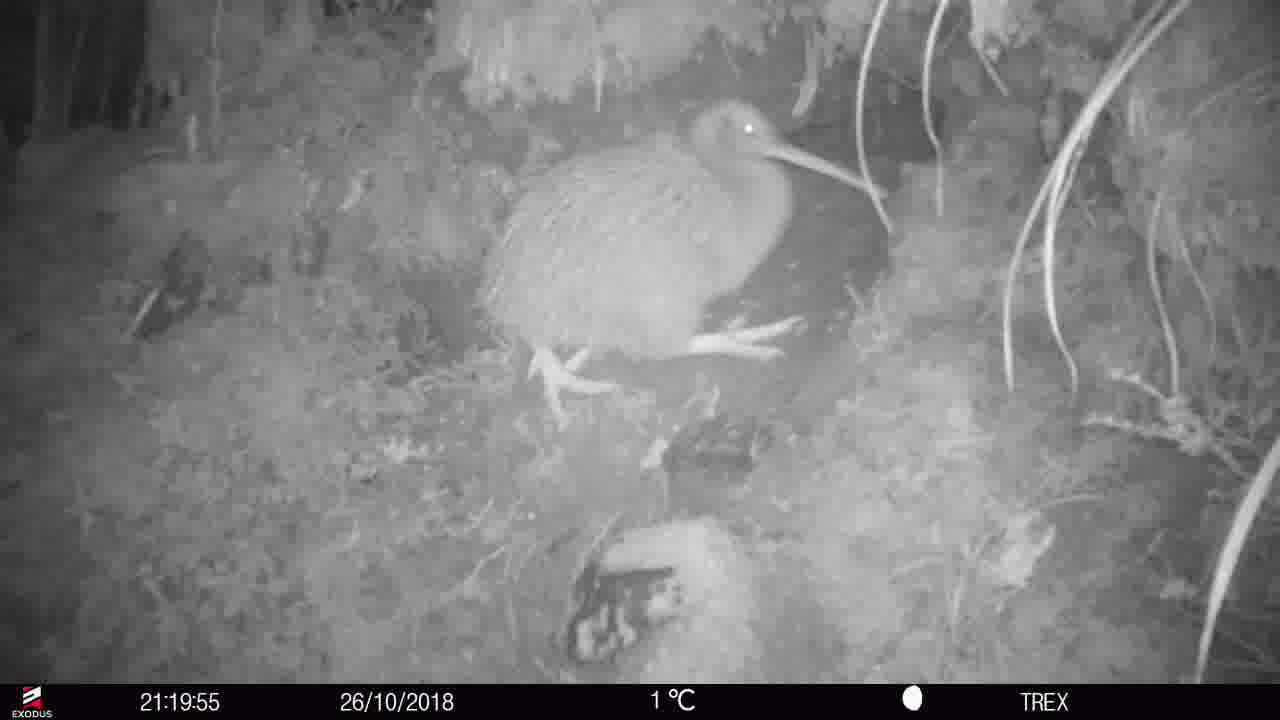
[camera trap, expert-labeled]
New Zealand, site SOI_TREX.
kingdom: Animalia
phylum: Chordata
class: Aves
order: Apterygiformes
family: Apterygidae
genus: Apteryx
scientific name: Apteryx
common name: kiwi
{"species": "kiwi (Apteryx)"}